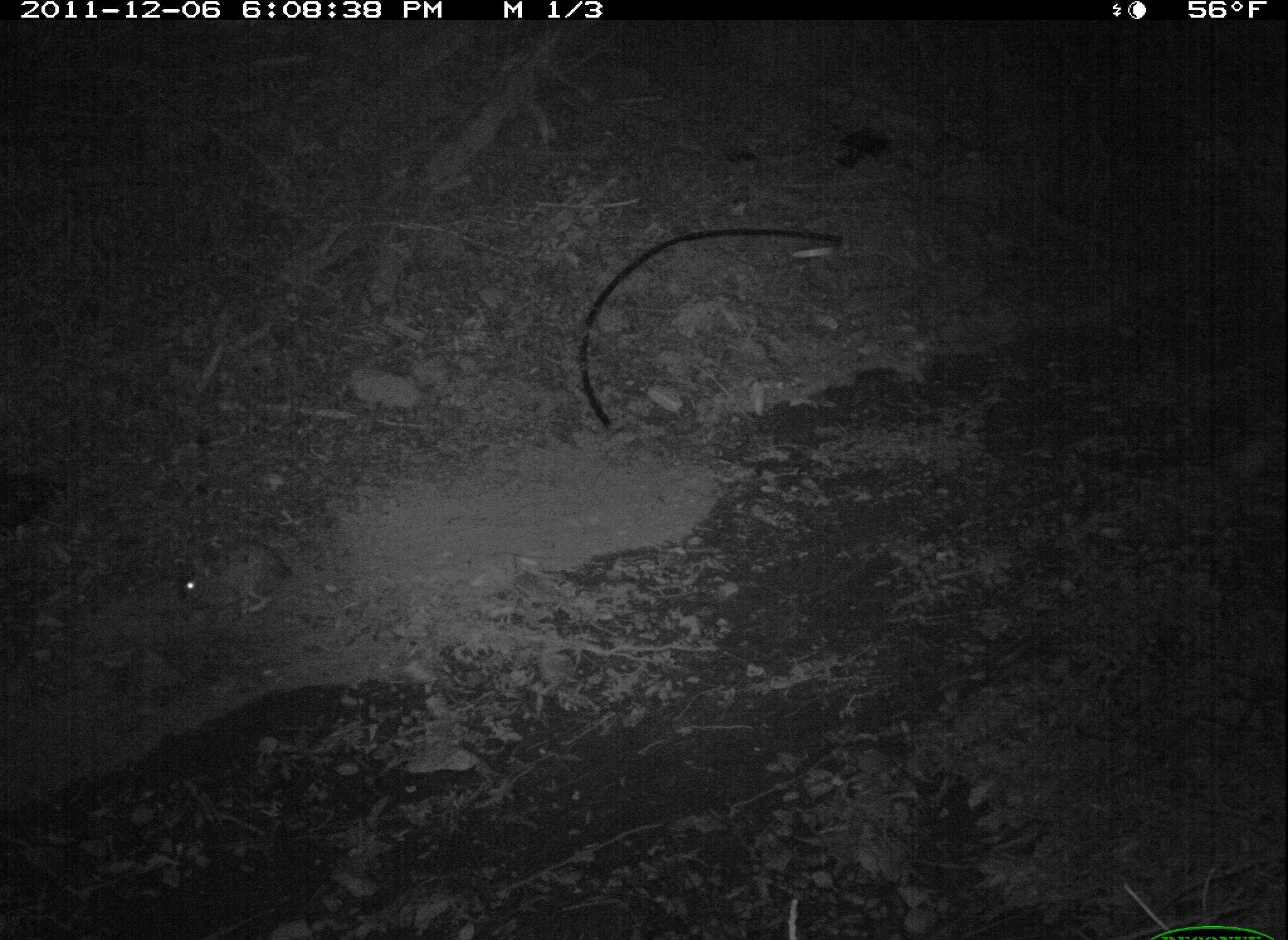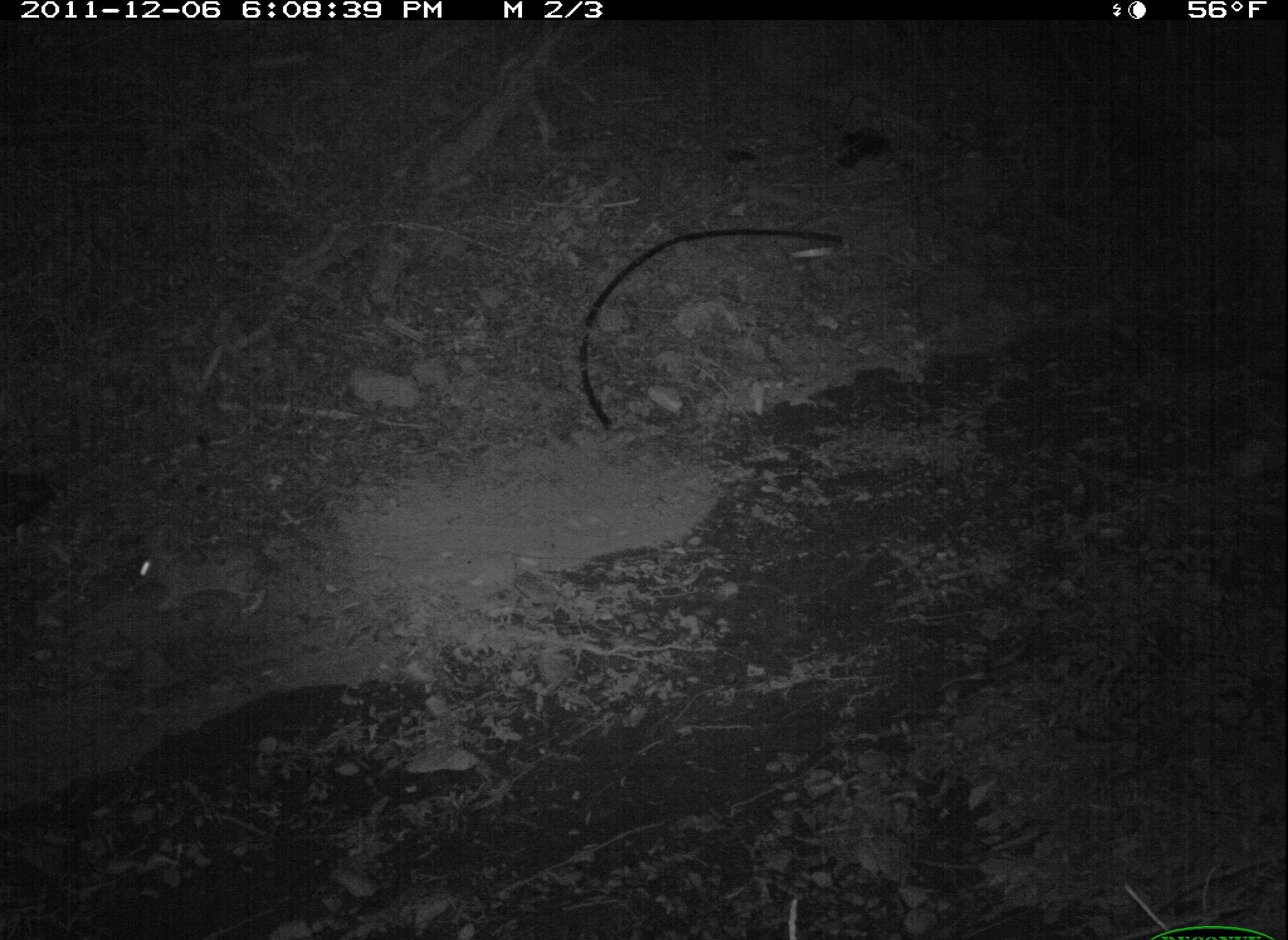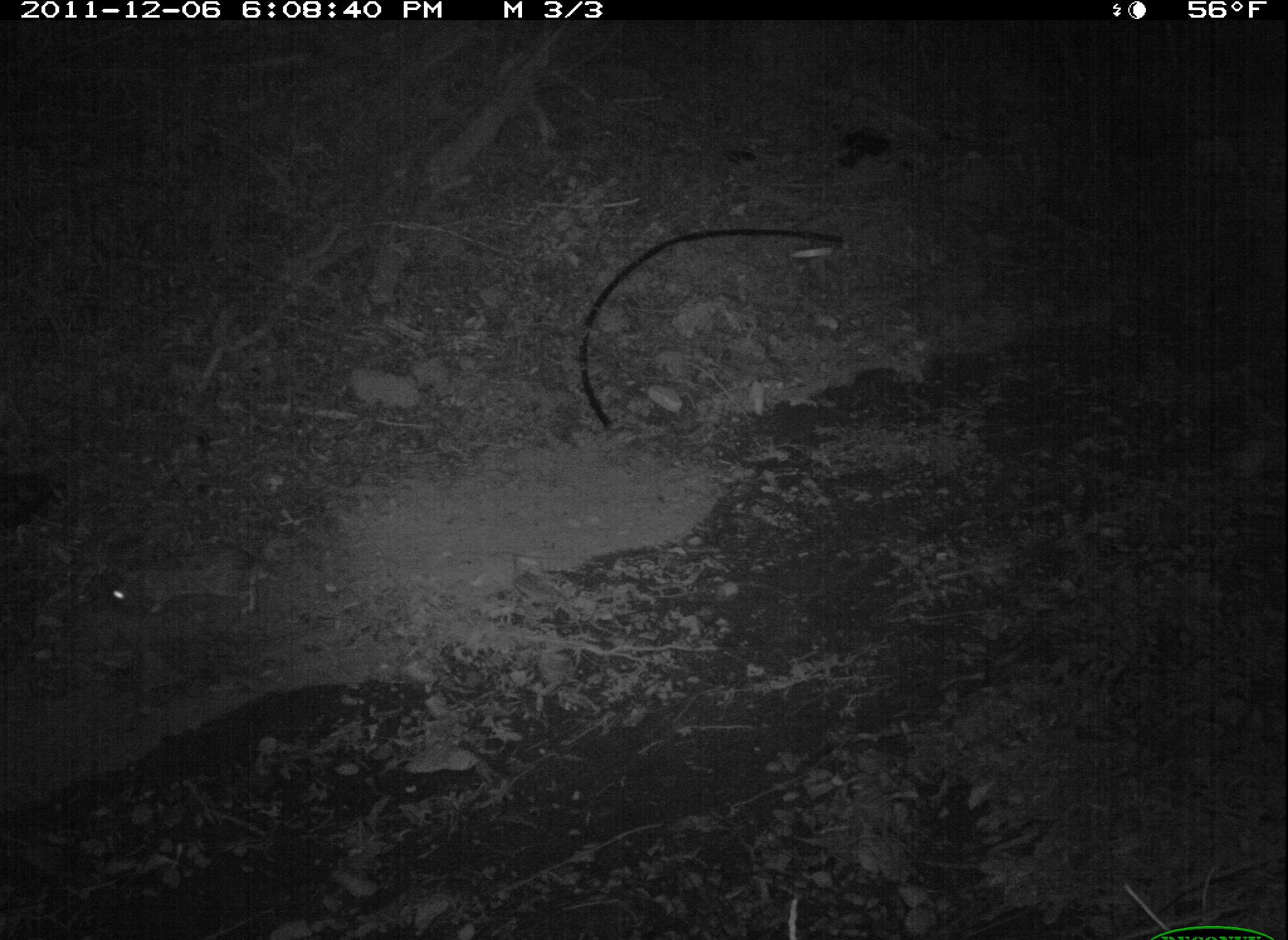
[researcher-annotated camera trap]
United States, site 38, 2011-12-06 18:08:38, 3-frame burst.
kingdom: Animalia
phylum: Chordata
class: Mammalia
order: Lagomorpha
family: Leporidae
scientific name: Leporidae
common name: rabbits and hares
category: rabbit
Rabbit (rabbits and hares) (Leporidae).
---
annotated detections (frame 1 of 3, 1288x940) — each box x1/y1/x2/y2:
rabbit: 164/528/298/622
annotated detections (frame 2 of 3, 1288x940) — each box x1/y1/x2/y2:
rabbit: 129/522/290/630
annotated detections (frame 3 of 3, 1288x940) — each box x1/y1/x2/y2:
rabbit: 93/530/293/639